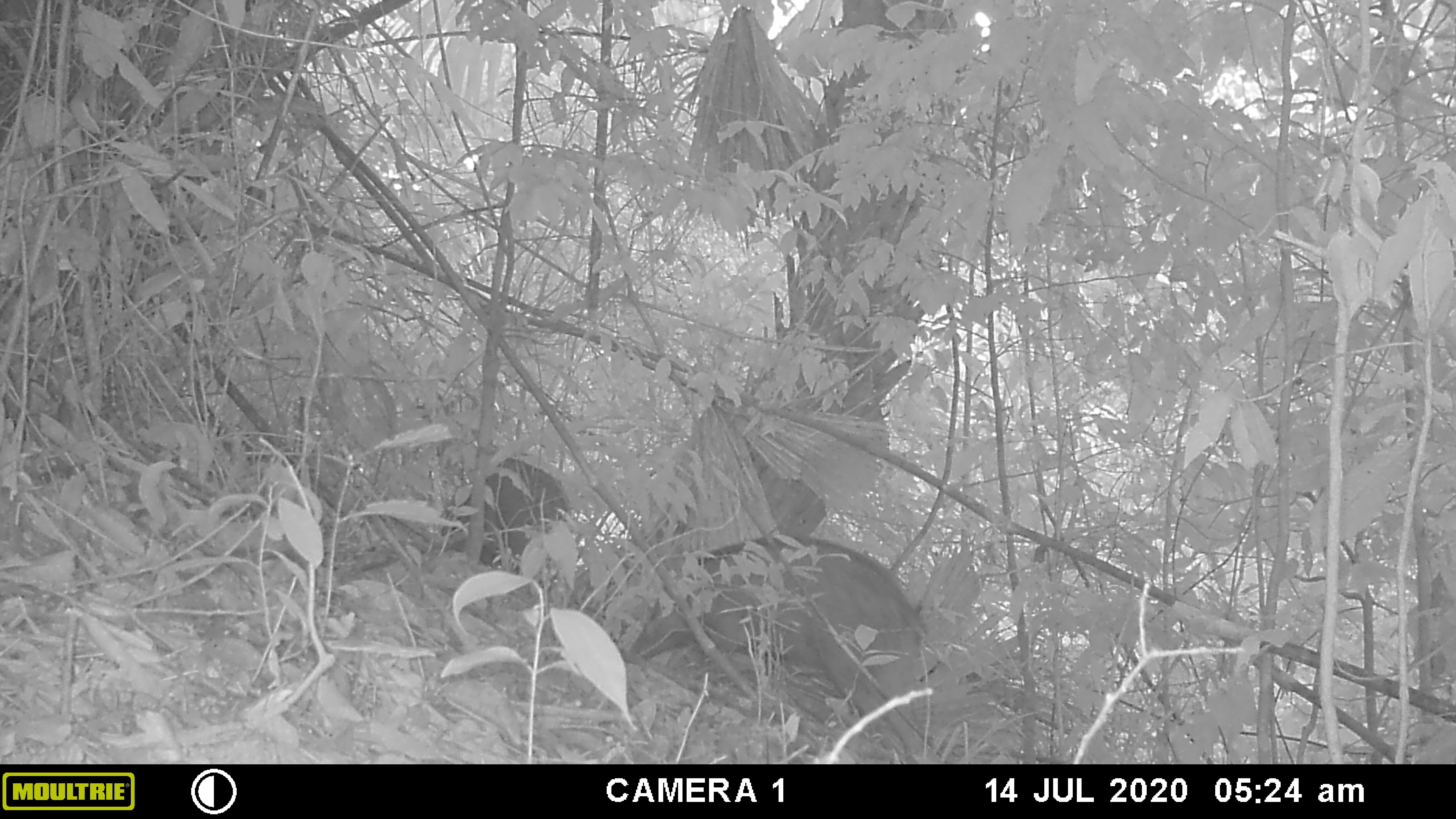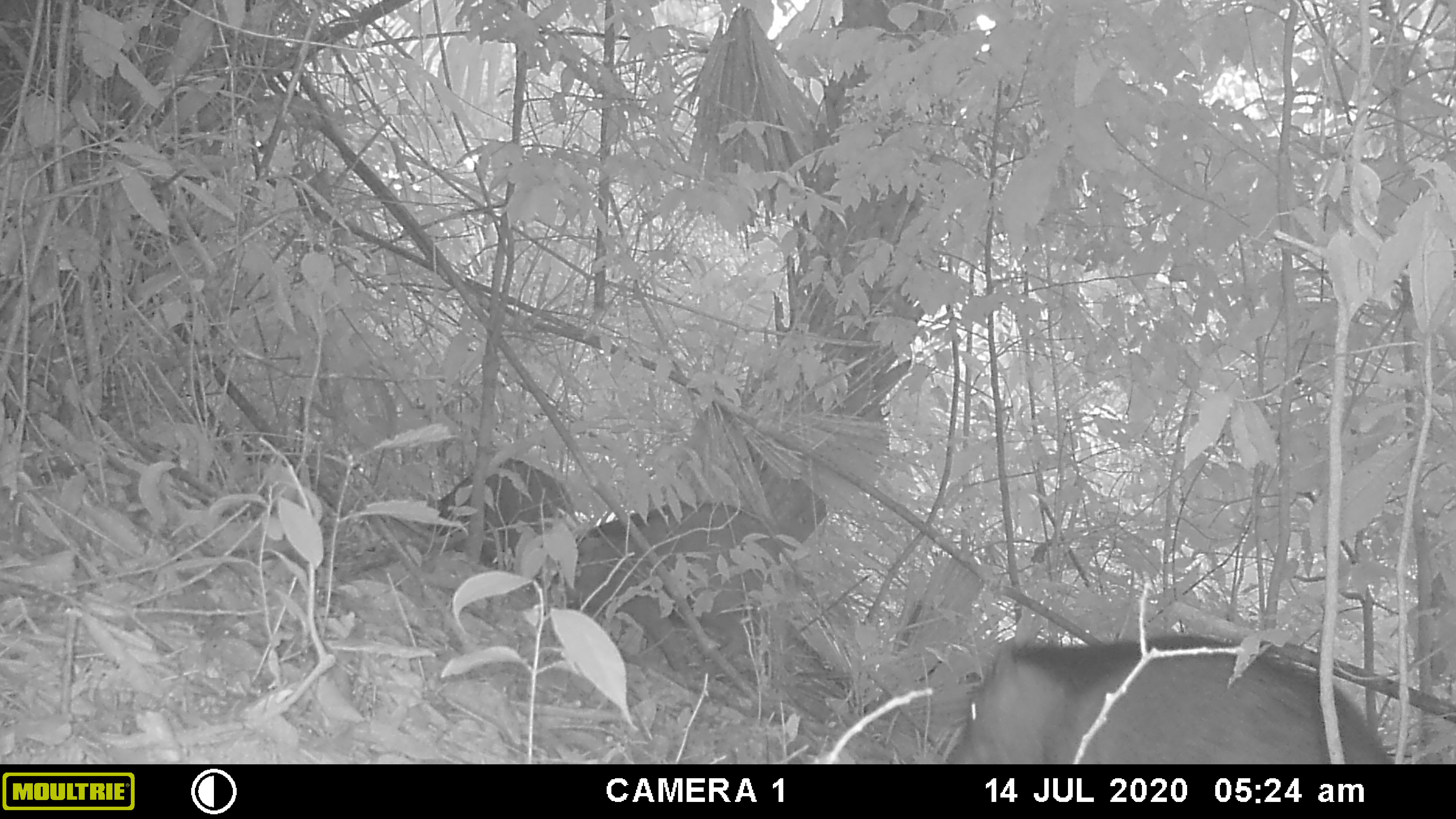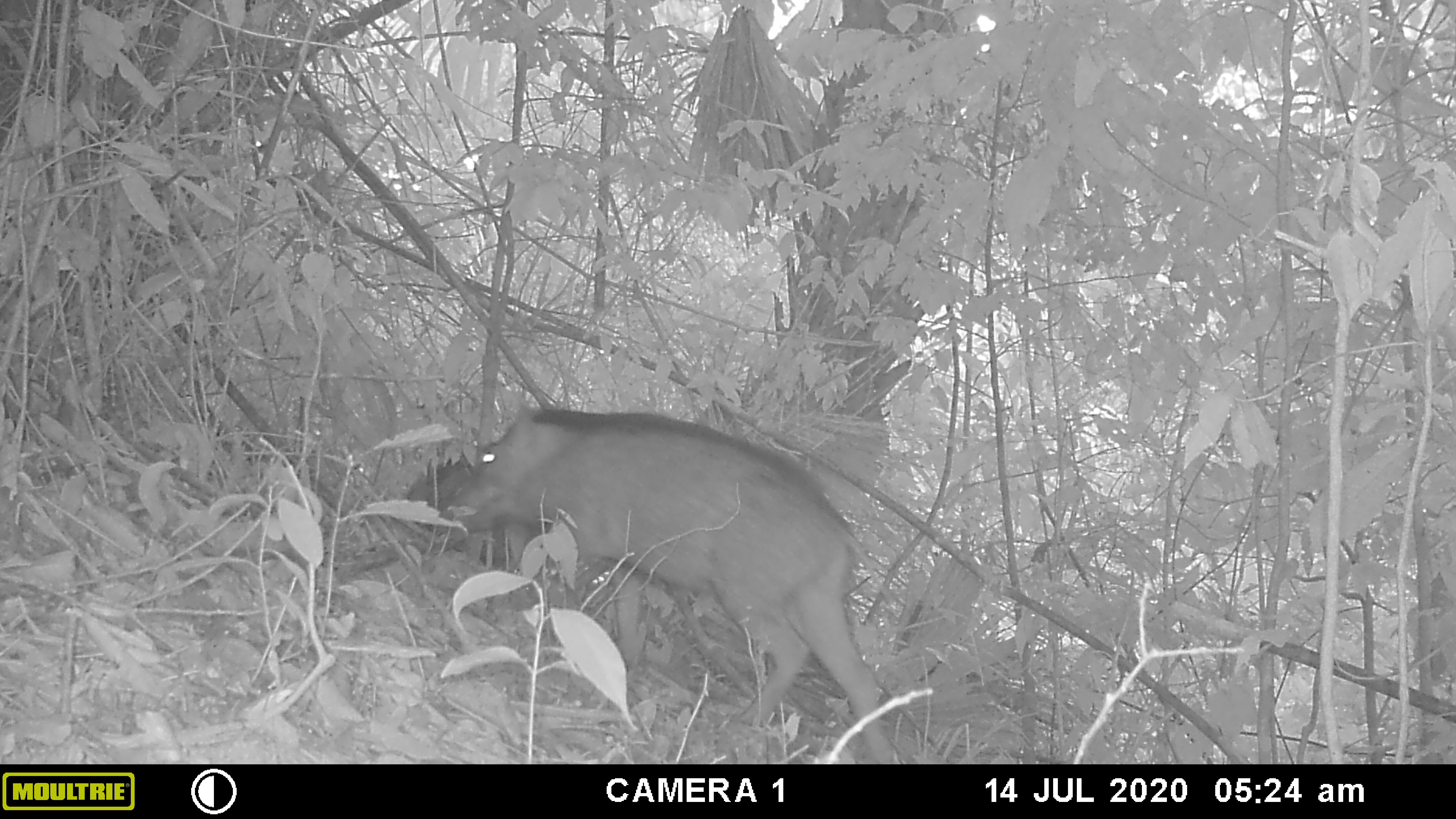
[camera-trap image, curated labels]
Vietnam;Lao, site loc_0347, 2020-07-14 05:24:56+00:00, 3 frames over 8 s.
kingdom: Animalia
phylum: Chordata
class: Mammalia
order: Artiodactyla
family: Suidae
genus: Sus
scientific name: Sus scrofa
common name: eurasian wild pig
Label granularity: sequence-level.